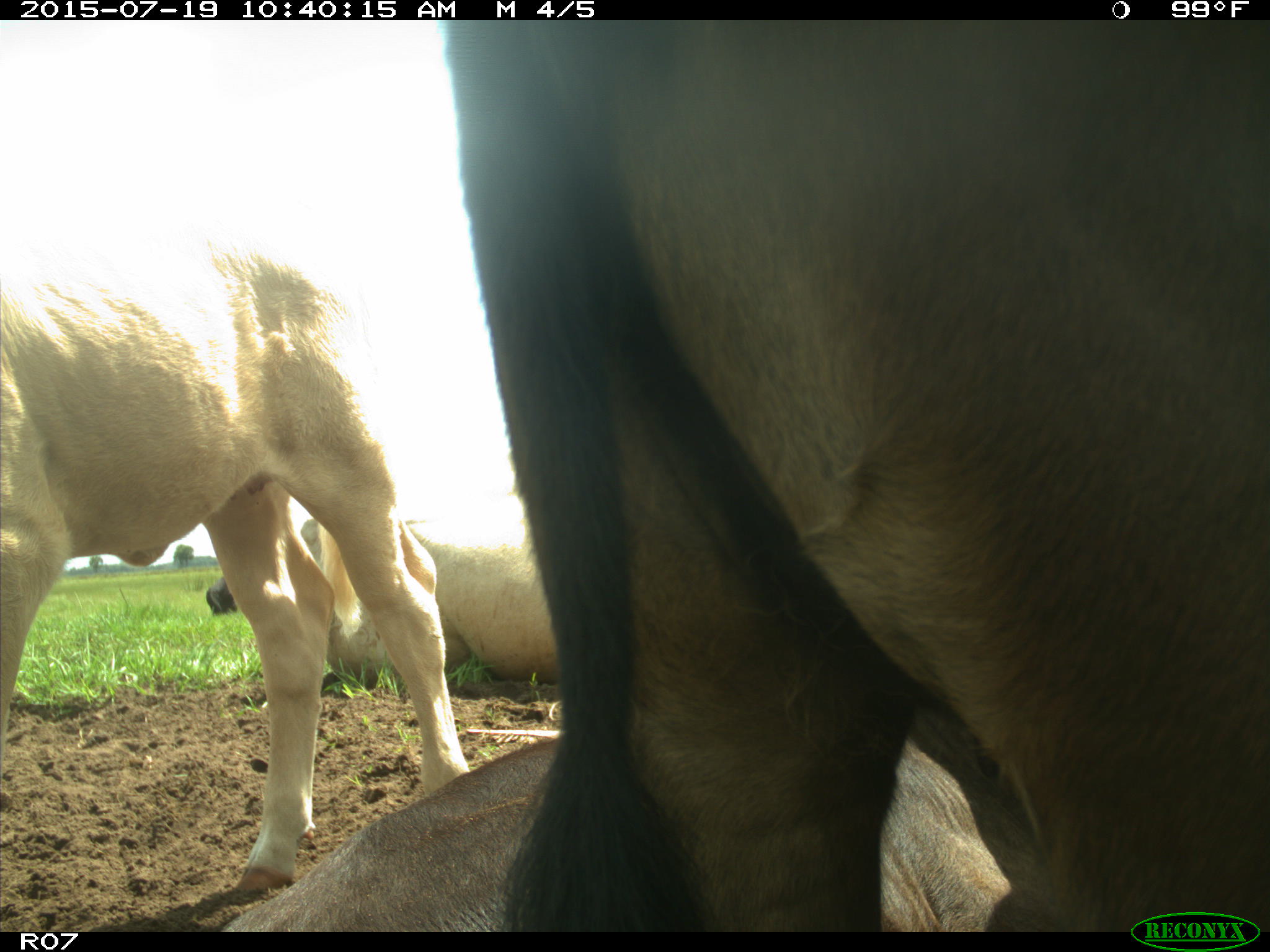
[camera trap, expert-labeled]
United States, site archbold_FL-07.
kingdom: Animalia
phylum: Chordata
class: Mammalia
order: Artiodactyla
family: Bovidae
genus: Bos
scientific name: Bos taurus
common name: domestic cow